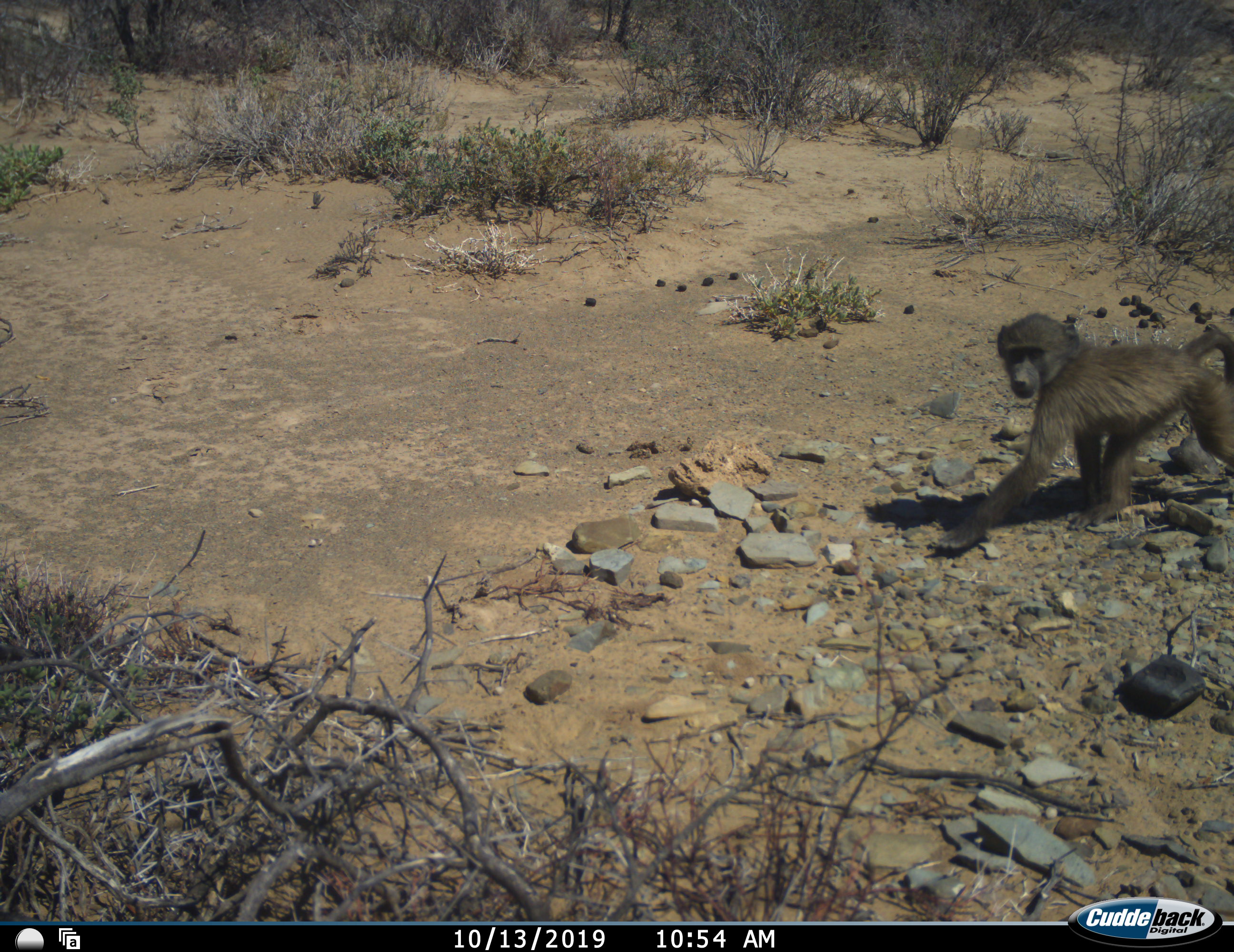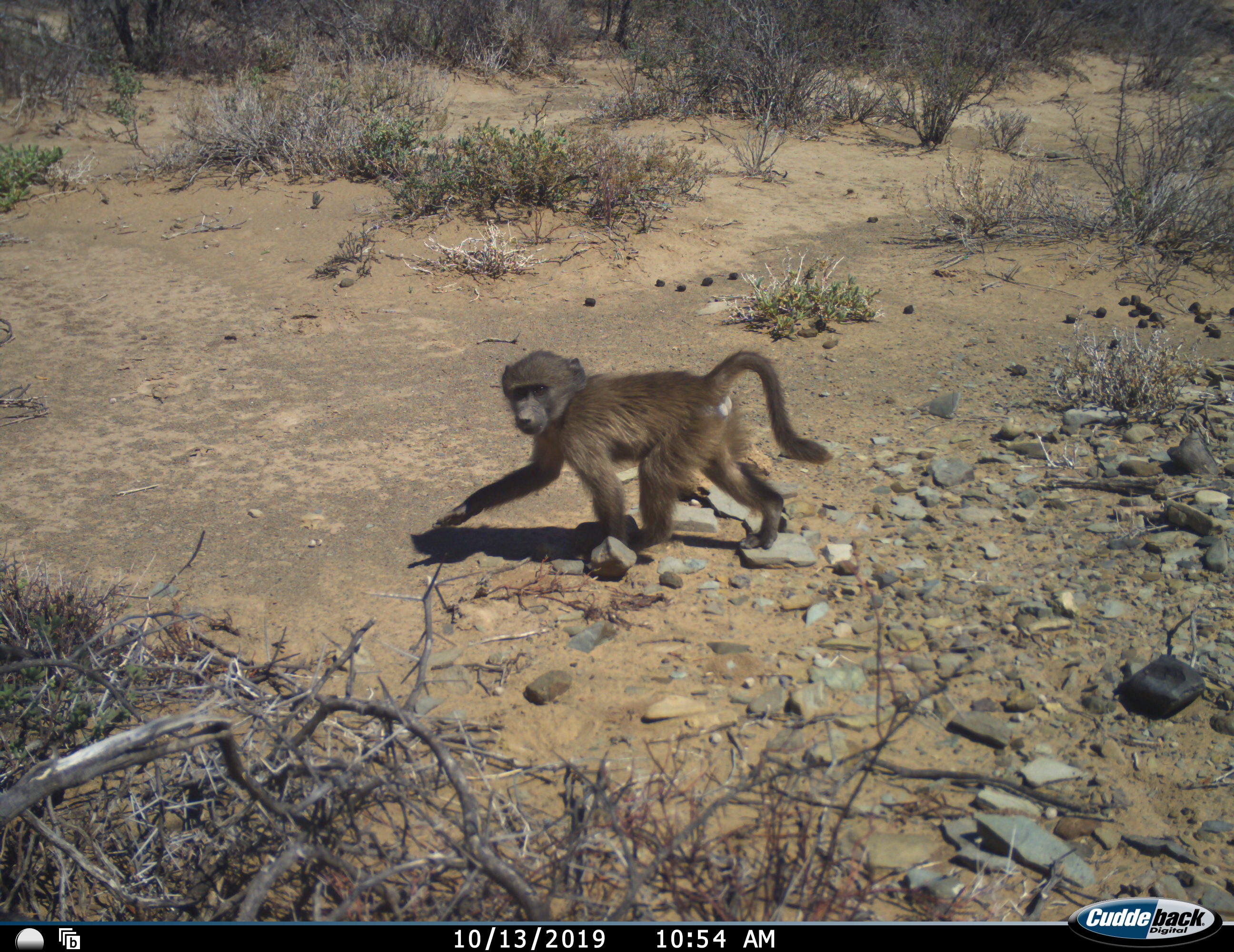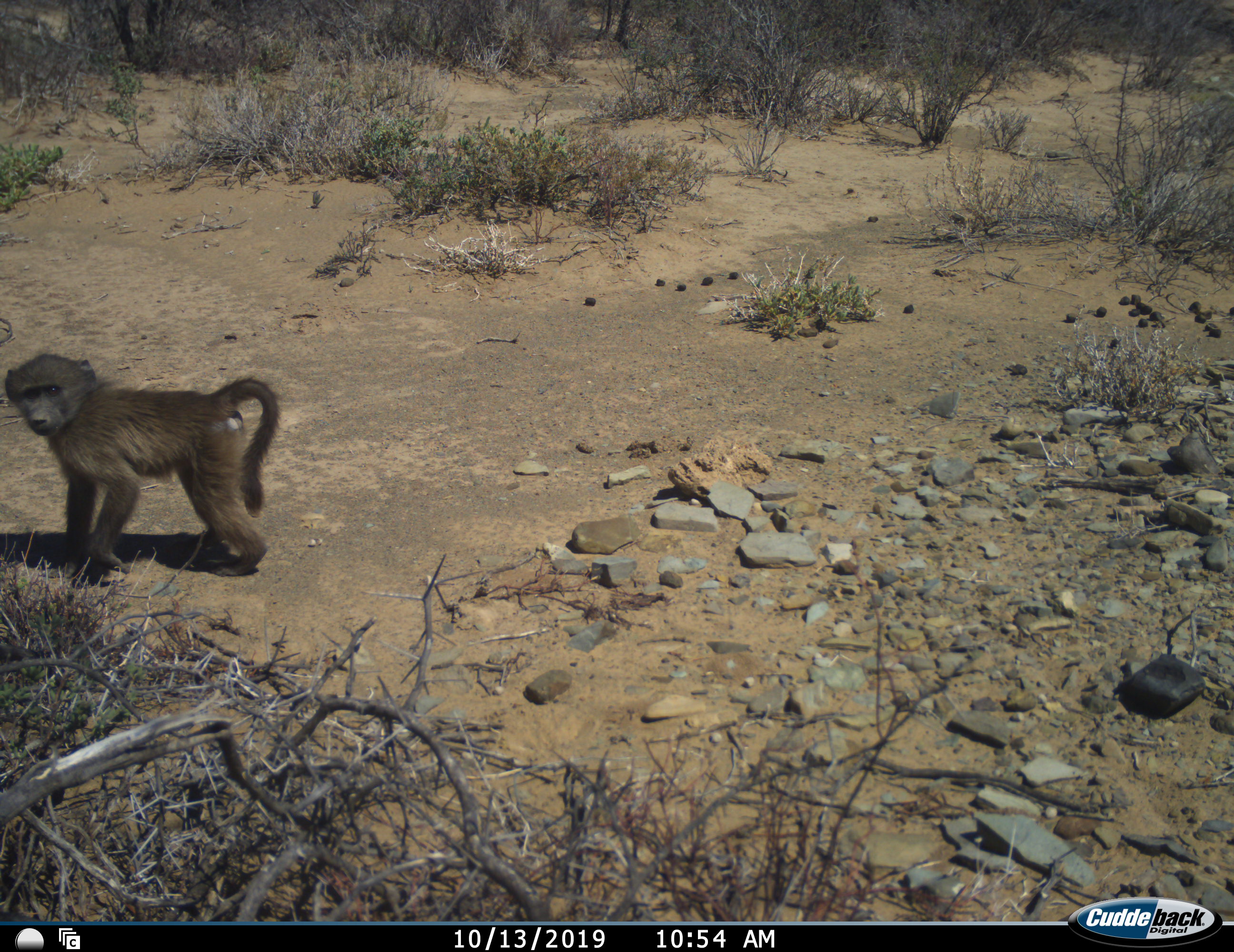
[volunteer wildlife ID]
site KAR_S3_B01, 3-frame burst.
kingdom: Animalia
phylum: Chordata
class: Mammalia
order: Primates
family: Cercopithecidae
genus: Papio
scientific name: Papio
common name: baboon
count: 1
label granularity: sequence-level